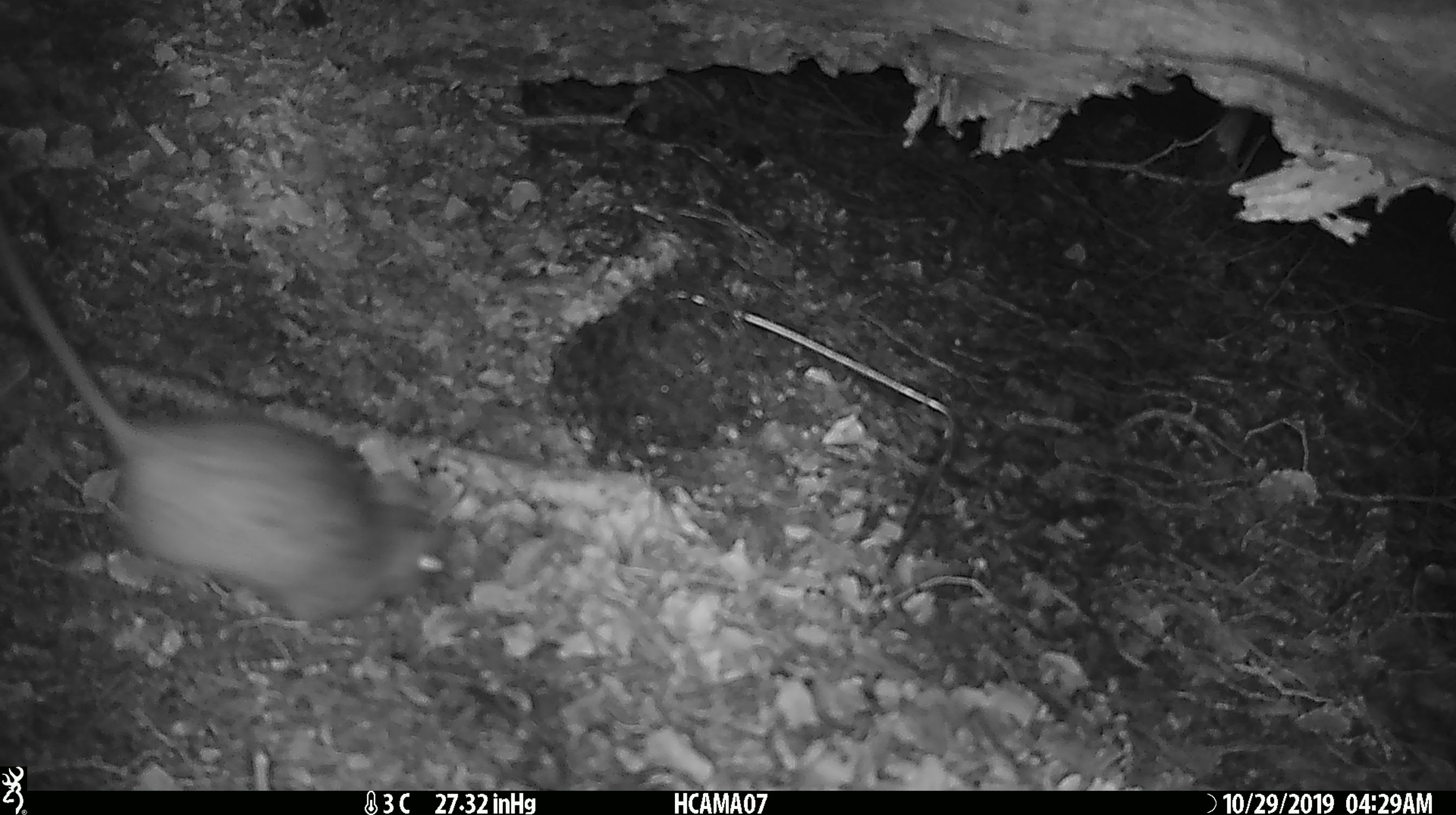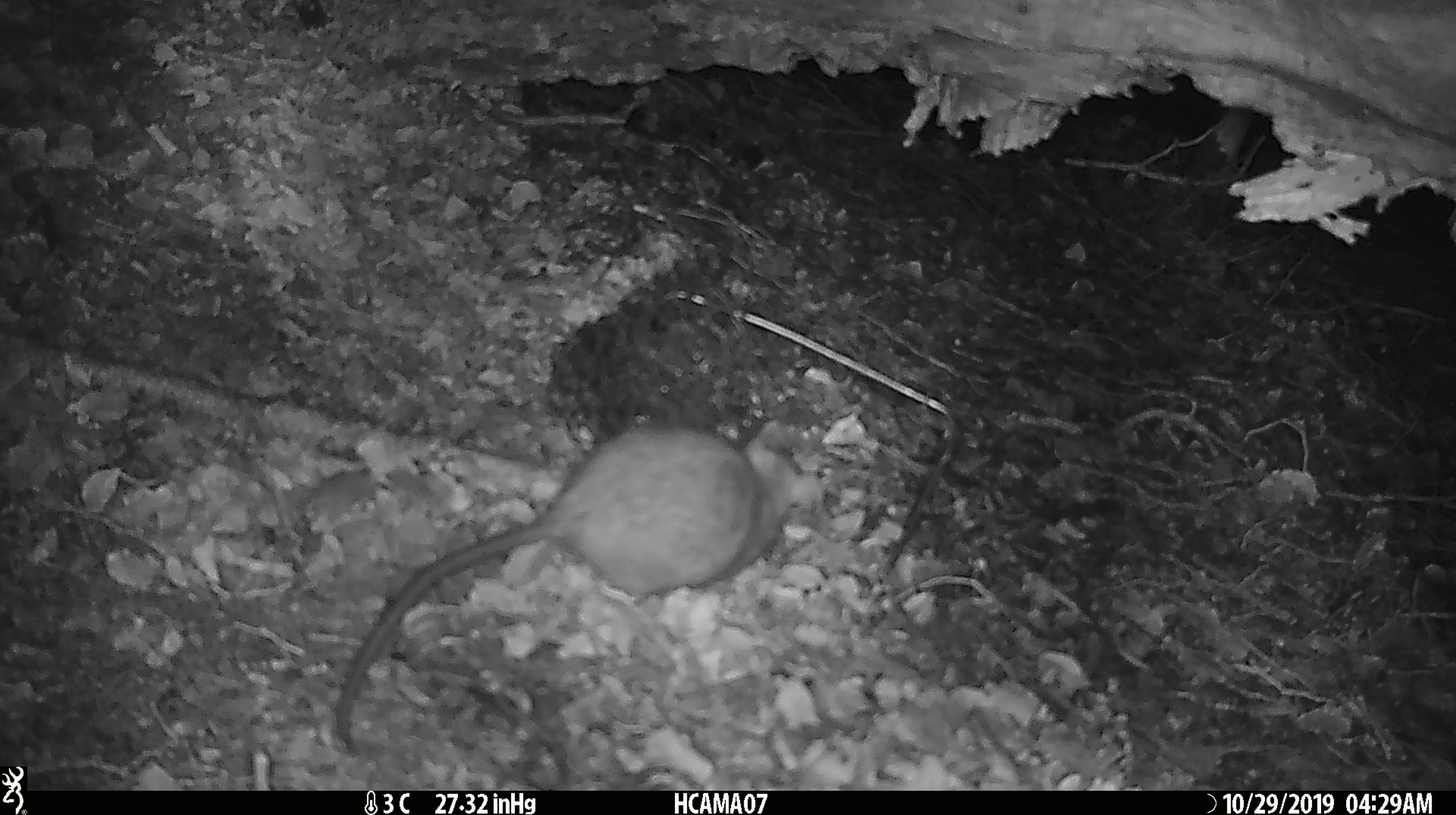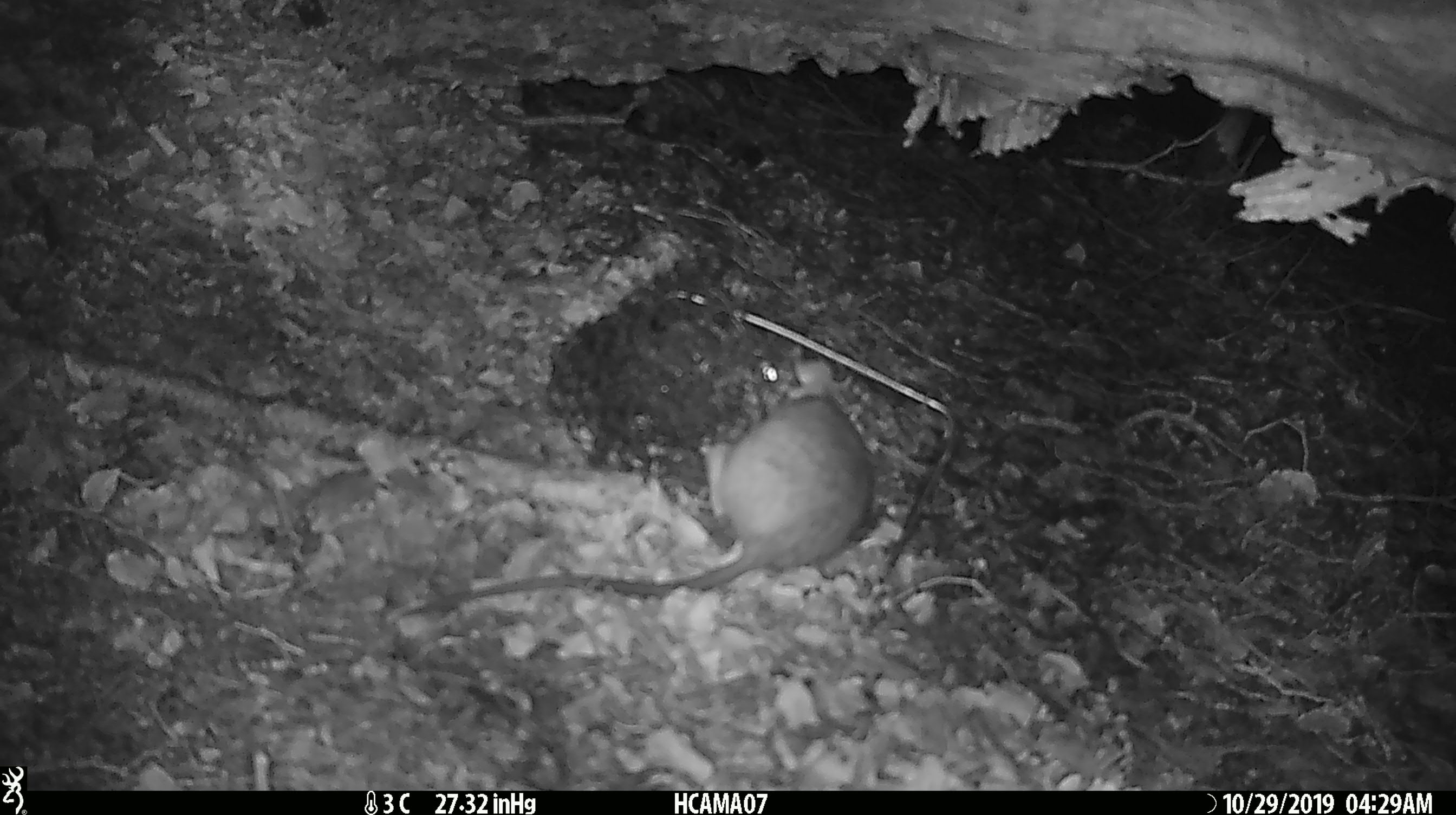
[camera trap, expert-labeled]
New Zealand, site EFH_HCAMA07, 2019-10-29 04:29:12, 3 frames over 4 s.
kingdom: Animalia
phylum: Chordata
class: Mammalia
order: Rodentia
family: Muridae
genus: Rattus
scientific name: Rattus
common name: rat